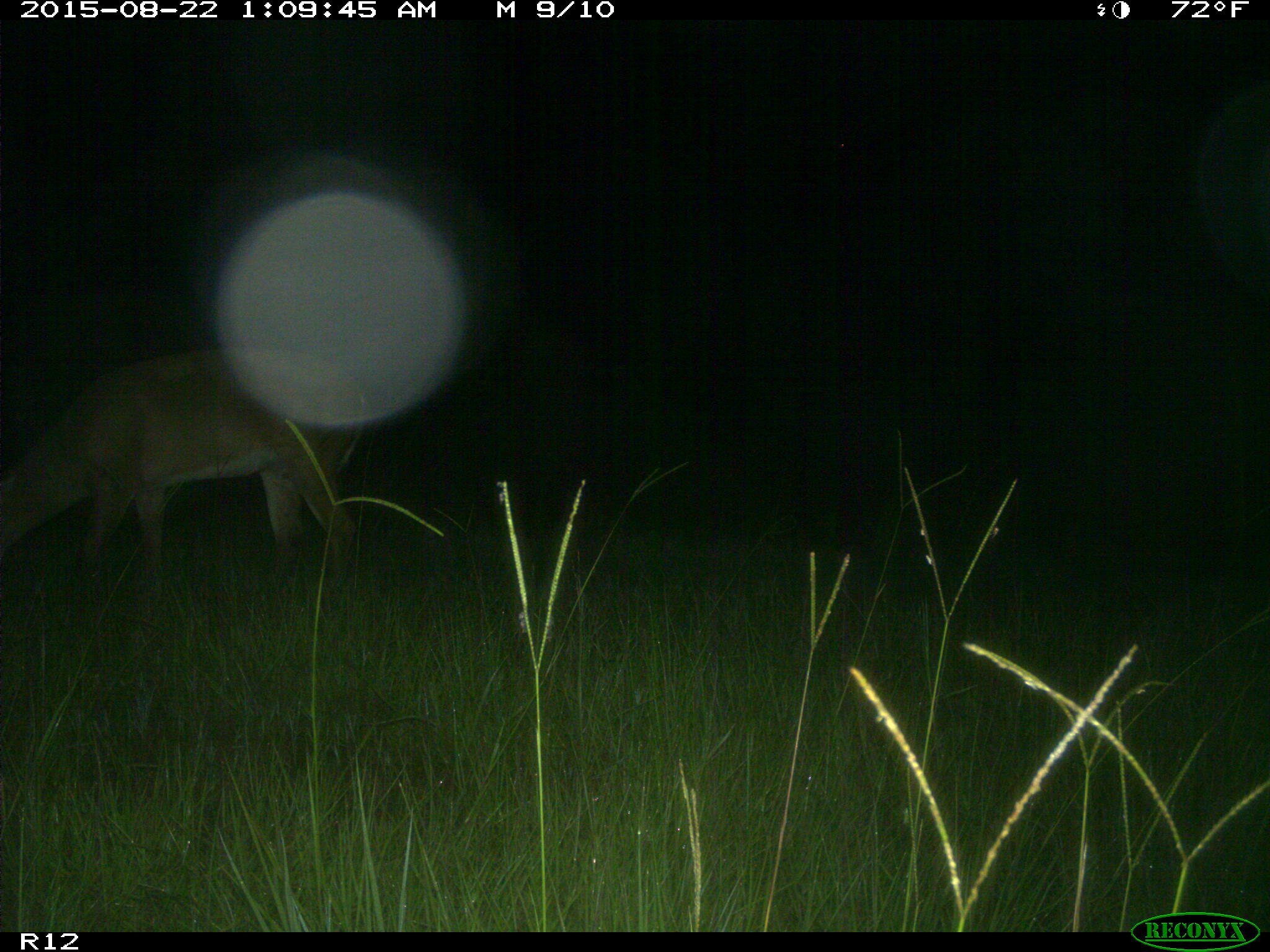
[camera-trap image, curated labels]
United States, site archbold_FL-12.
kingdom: Animalia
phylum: Chordata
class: Mammalia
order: Artiodactyla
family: Cervidae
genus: Odocoileus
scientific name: Odocoileus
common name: deer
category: unidentified deer